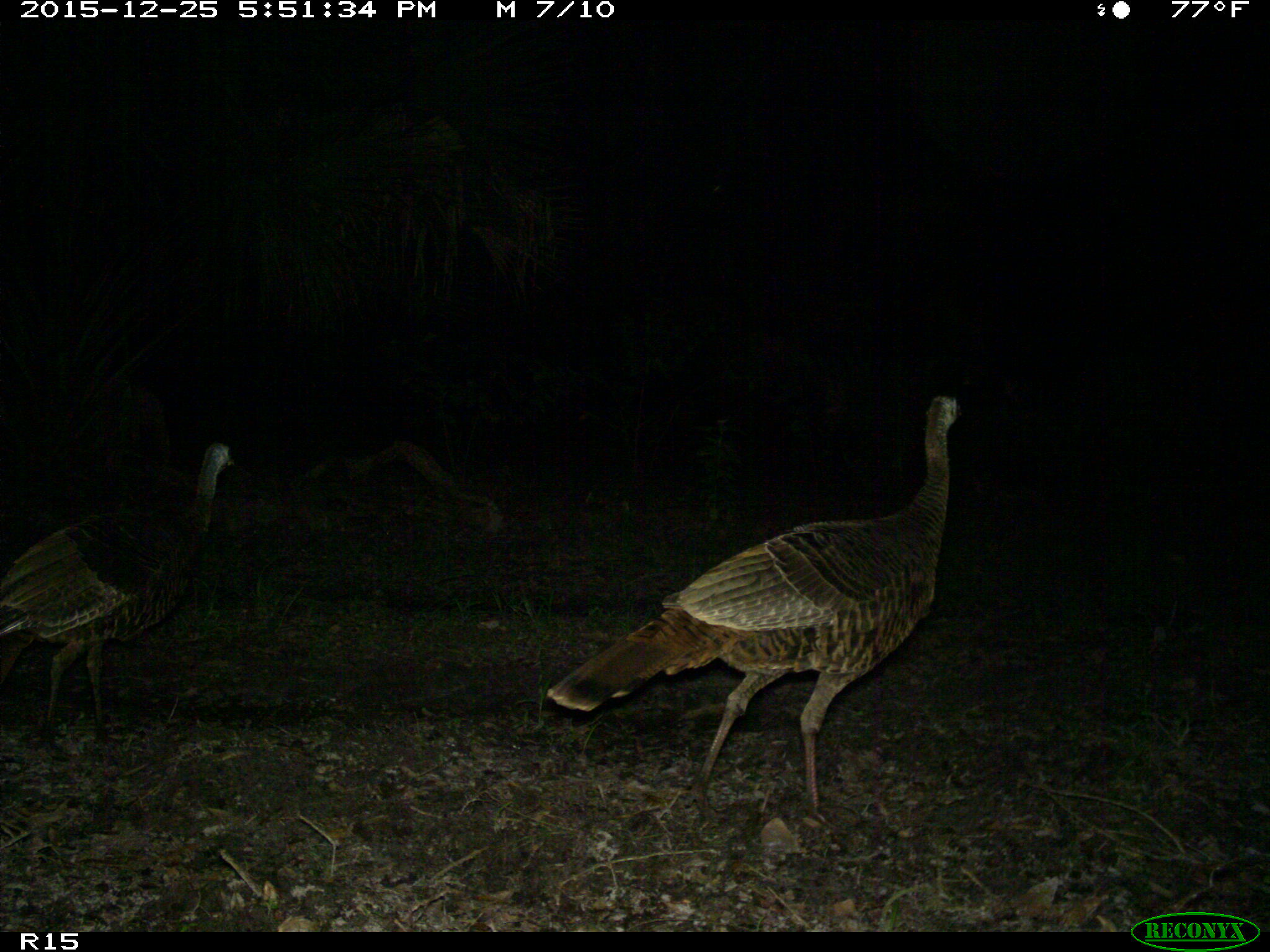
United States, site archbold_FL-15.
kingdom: Animalia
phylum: Chordata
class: Aves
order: Galliformes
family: Phasianidae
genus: Meleagris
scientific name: Meleagris gallopavo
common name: wild turkey